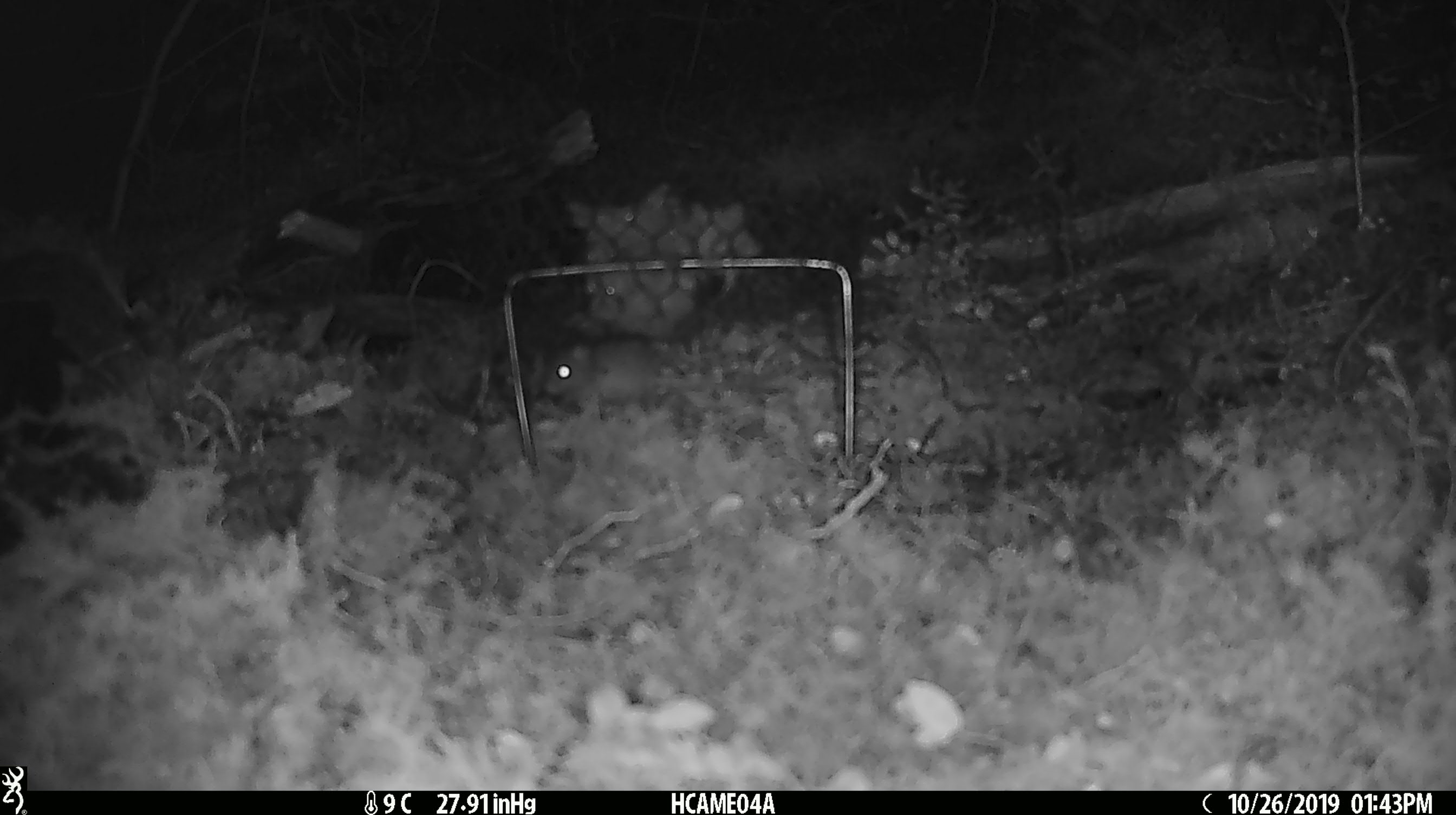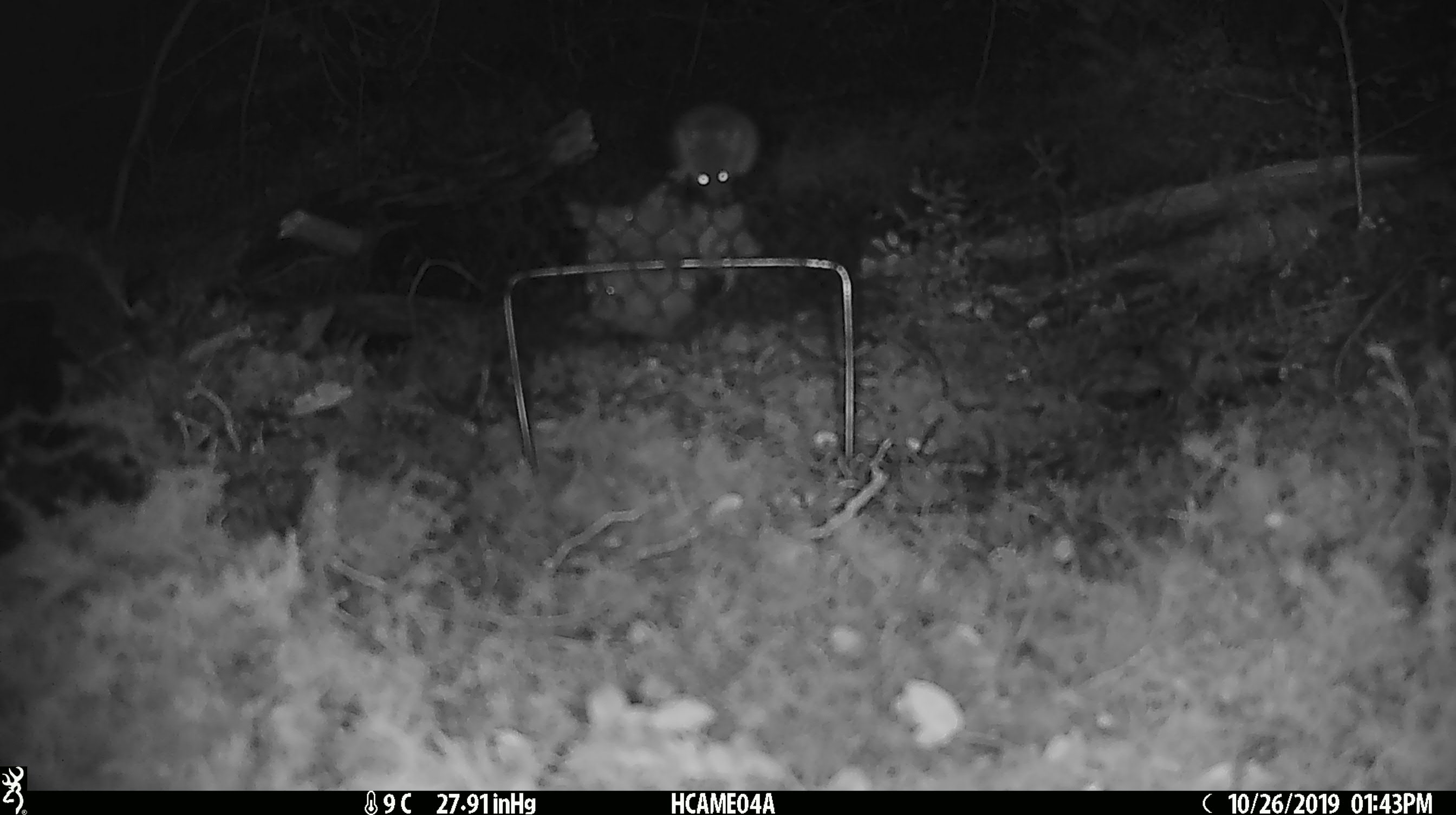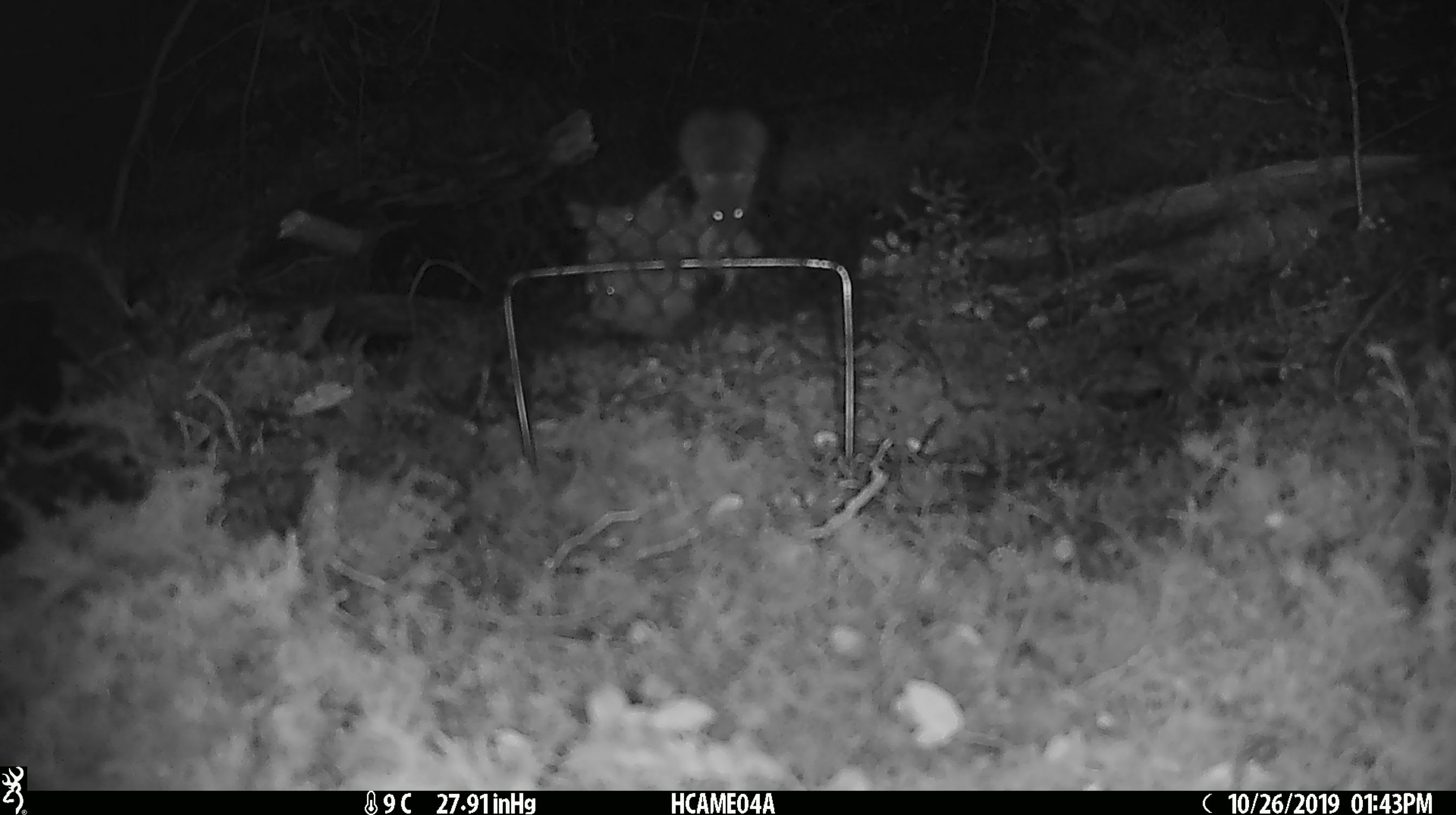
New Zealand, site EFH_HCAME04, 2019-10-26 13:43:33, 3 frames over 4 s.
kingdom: Animalia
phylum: Chordata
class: Mammalia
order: Rodentia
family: Muridae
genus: Mus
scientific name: Mus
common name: mouse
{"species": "mouse (Mus)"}